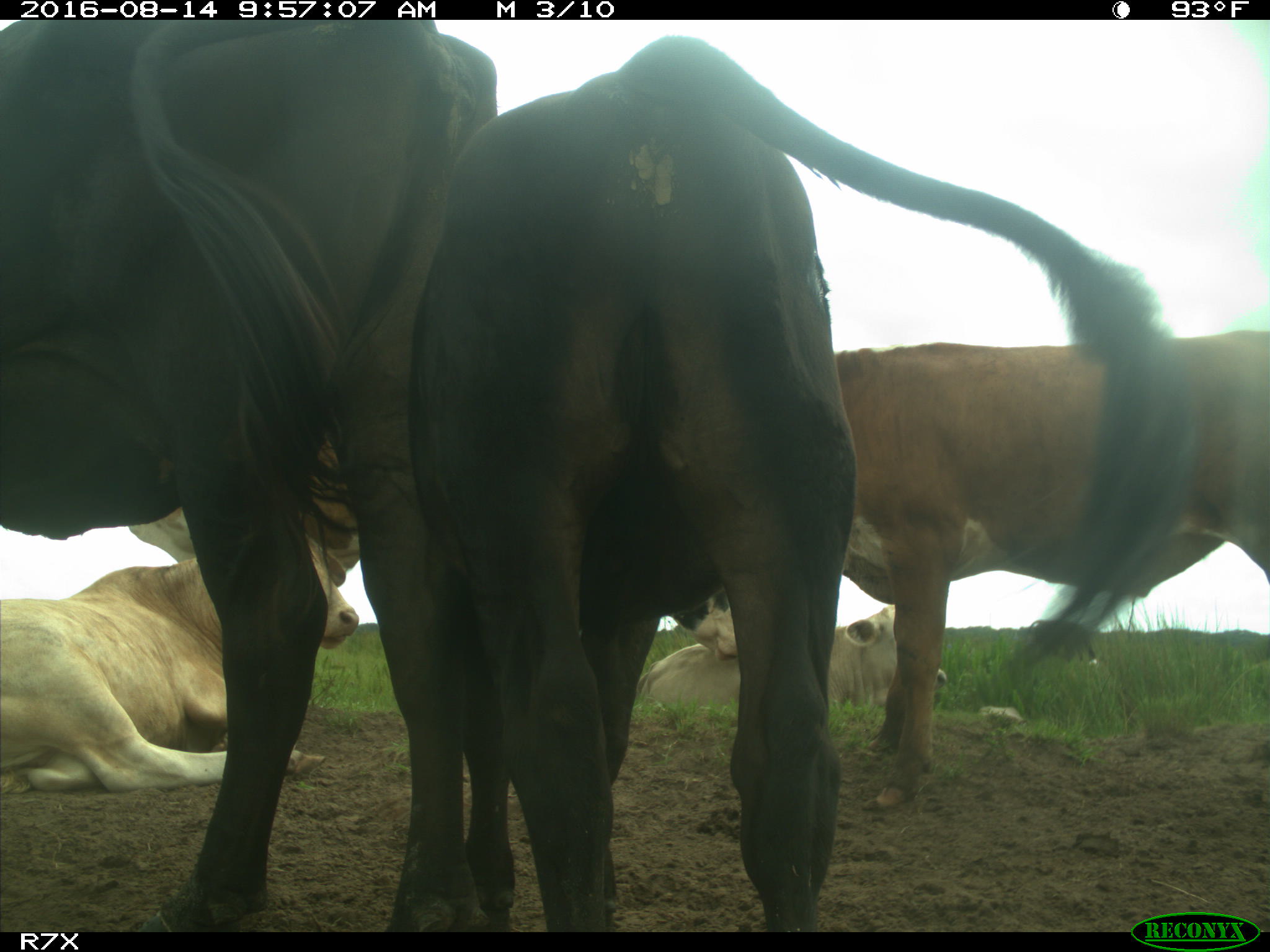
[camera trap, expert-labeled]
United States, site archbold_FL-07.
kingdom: Animalia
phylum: Chordata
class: Mammalia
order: Artiodactyla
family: Bovidae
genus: Bos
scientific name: Bos taurus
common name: domestic cow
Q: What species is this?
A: Bos taurus (domestic cow).